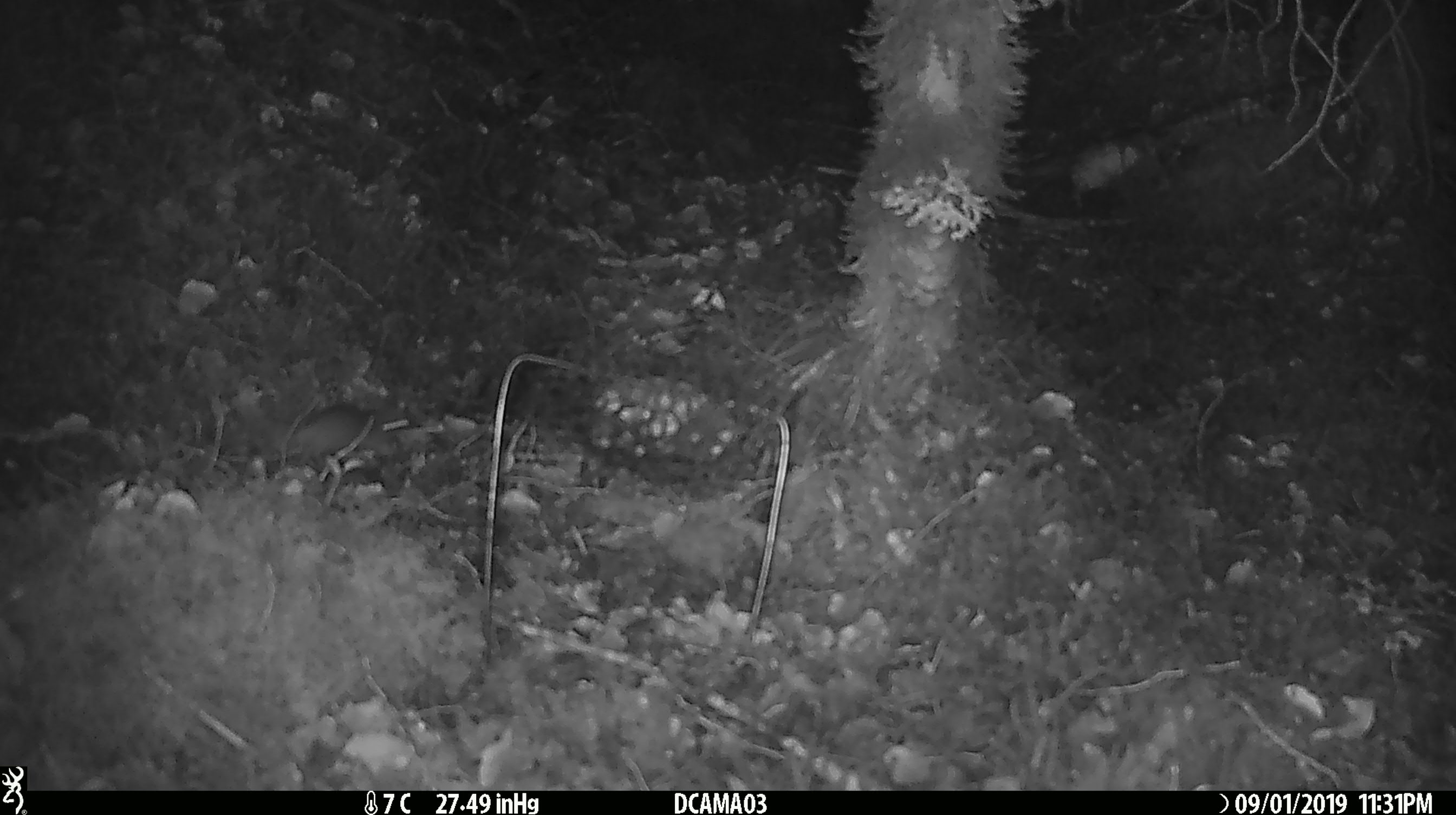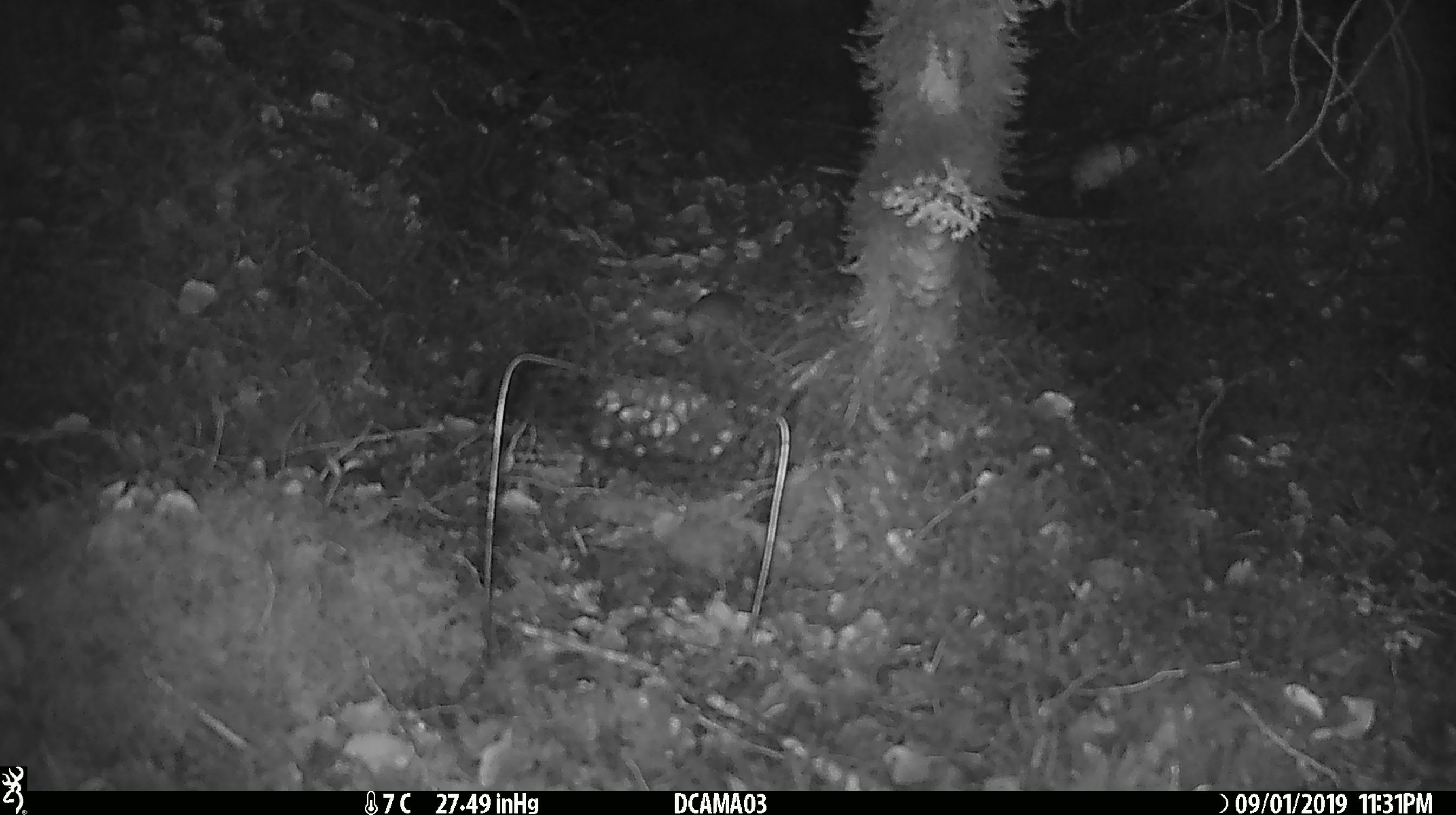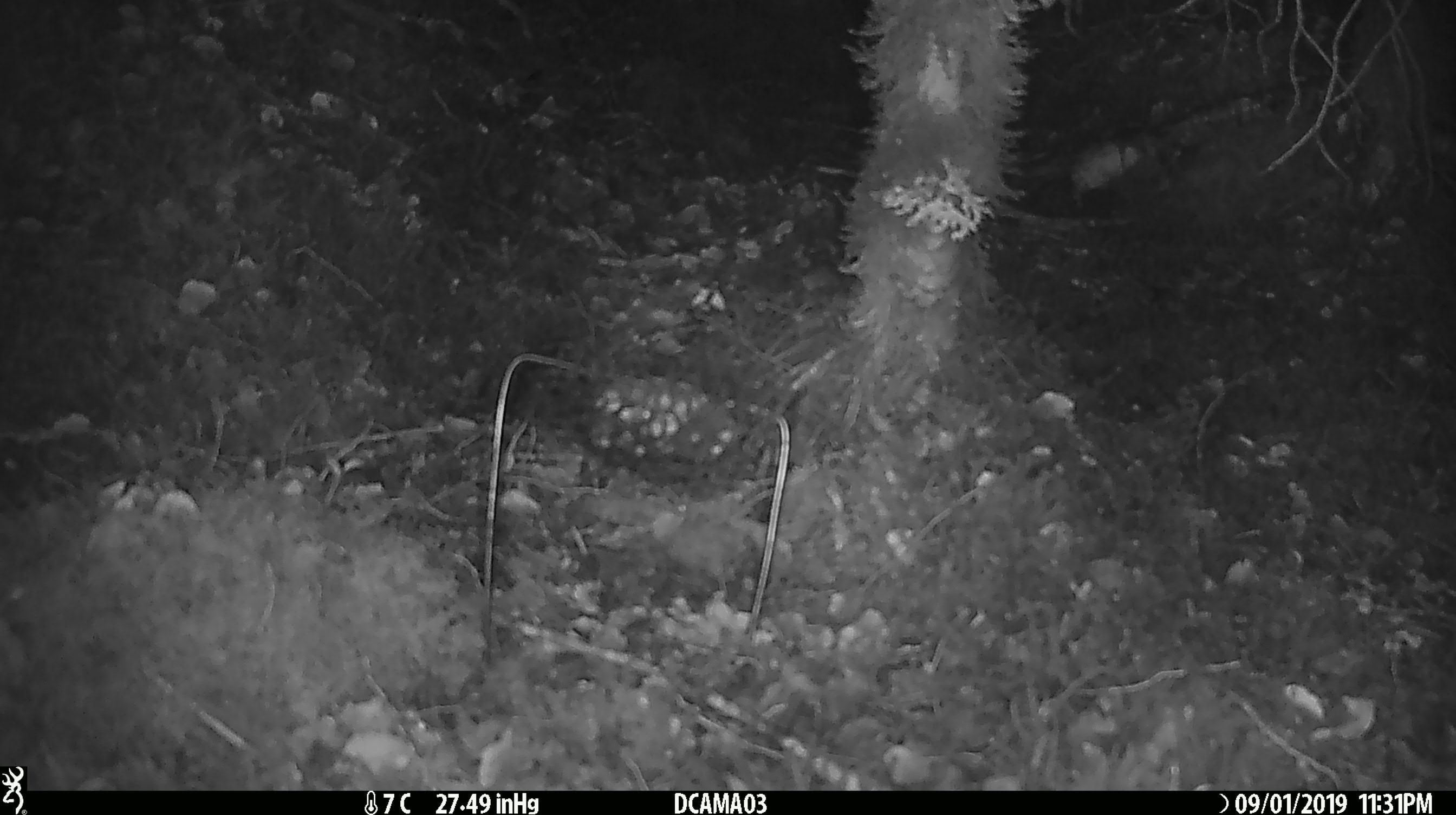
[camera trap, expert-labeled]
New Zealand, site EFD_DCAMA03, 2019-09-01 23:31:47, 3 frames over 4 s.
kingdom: Animalia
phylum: Chordata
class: Mammalia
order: Rodentia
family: Muridae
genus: Mus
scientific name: Mus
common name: mouse